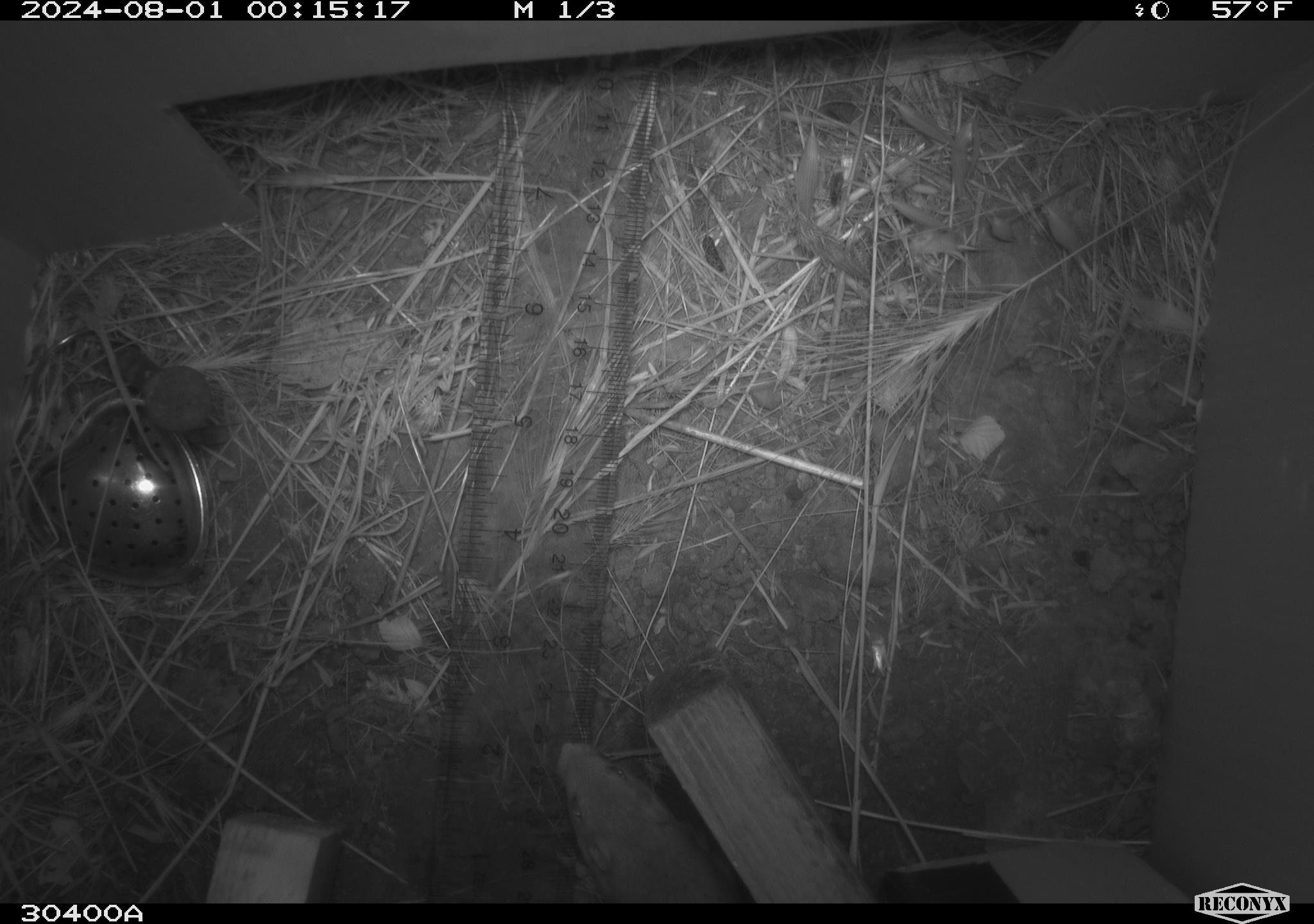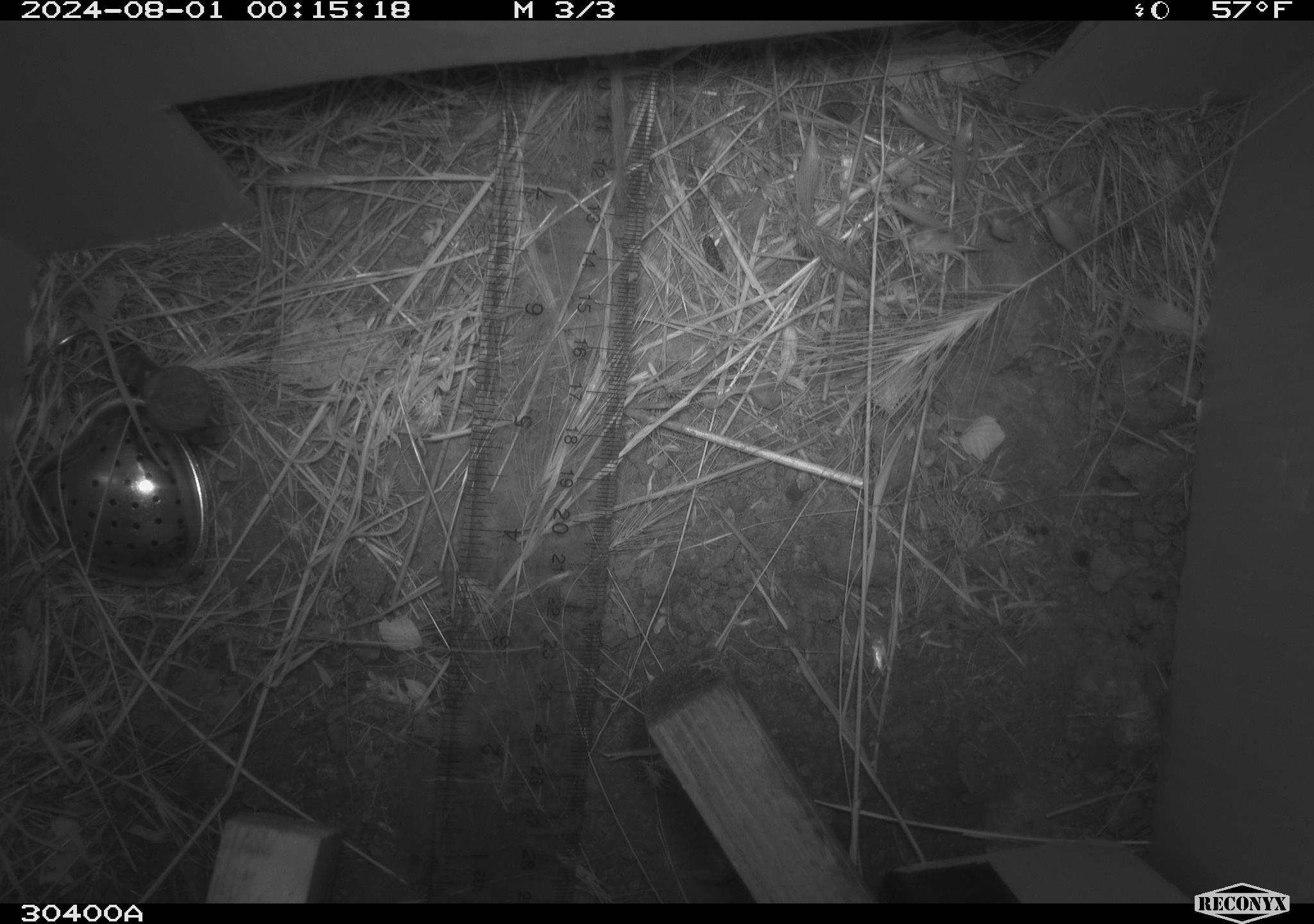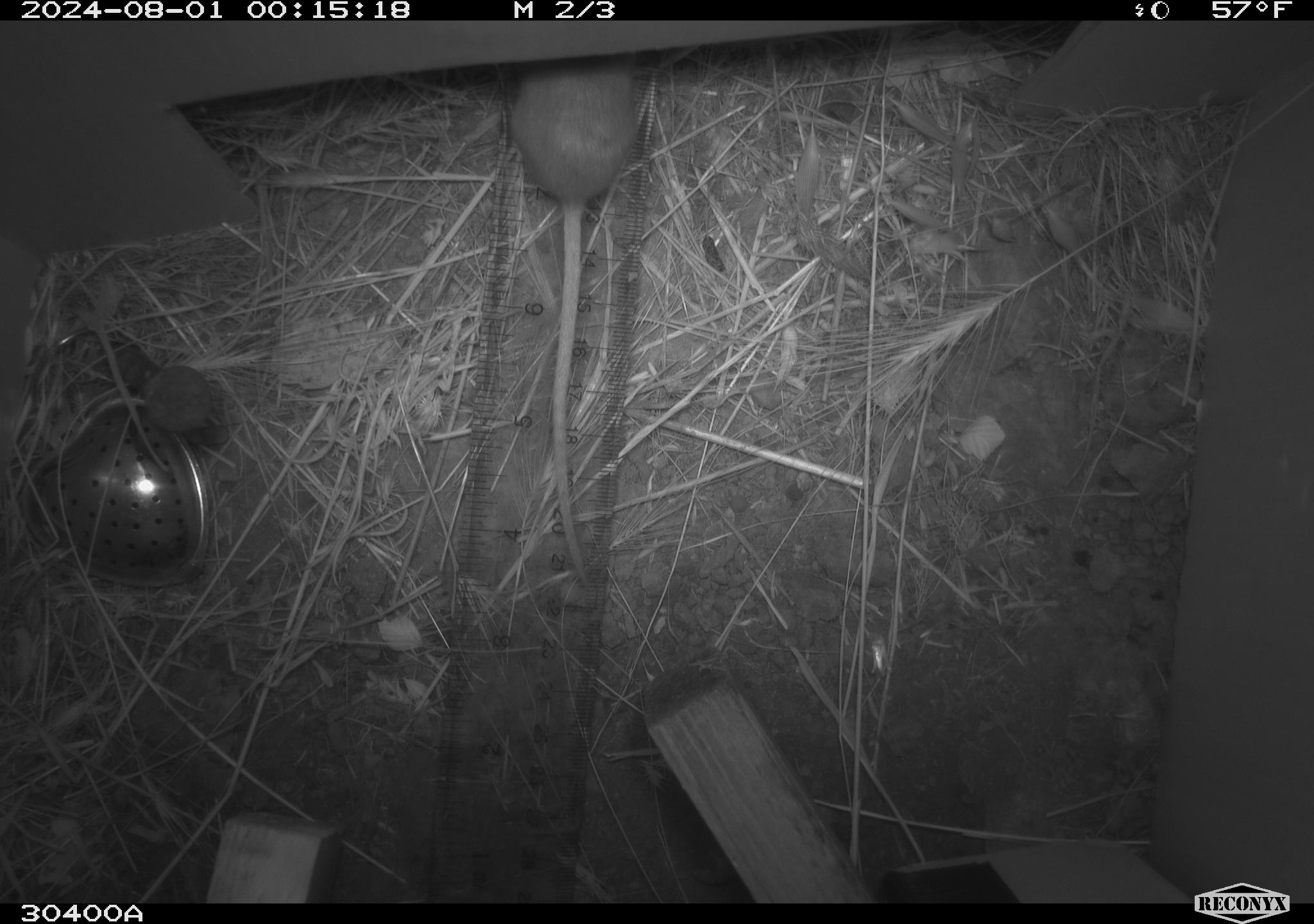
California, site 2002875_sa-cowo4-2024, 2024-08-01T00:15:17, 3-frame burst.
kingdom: Animalia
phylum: Chordata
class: Mammalia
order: Rodentia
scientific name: Rodentia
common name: rodent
Rodent (Rodentia).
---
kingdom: Animalia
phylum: Chordata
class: Mammalia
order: Rodentia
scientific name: Rodentia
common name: mouse species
Mouse species (Rodentia).